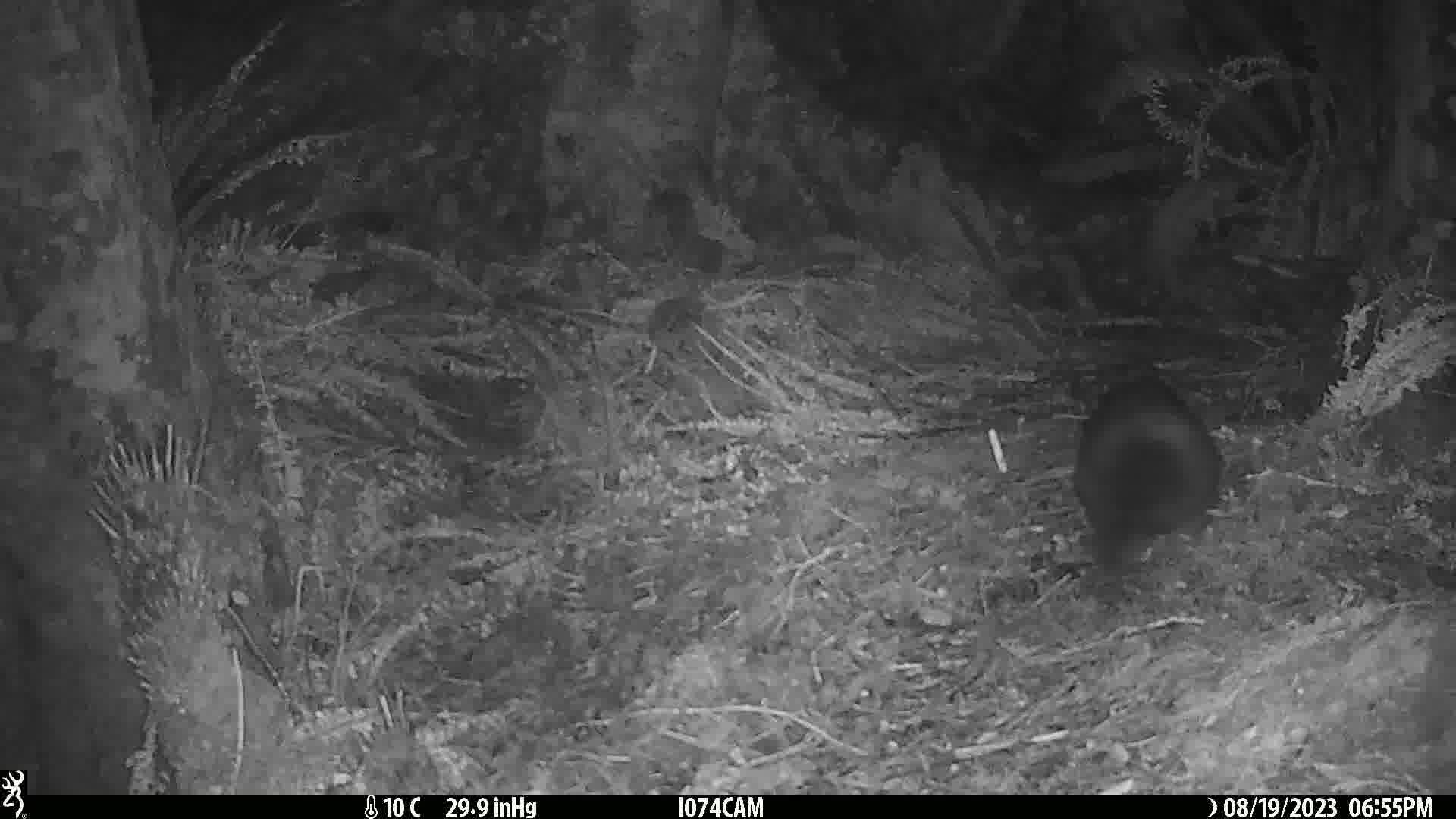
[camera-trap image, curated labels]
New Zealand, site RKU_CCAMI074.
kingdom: Animalia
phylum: Chordata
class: Mammalia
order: Diprotodontia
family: Phalangeridae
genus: Trichosurus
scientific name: Trichosurus vulpecula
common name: common brushtail possum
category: possum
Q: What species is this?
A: Possum (common brushtail possum) (Trichosurus vulpecula).